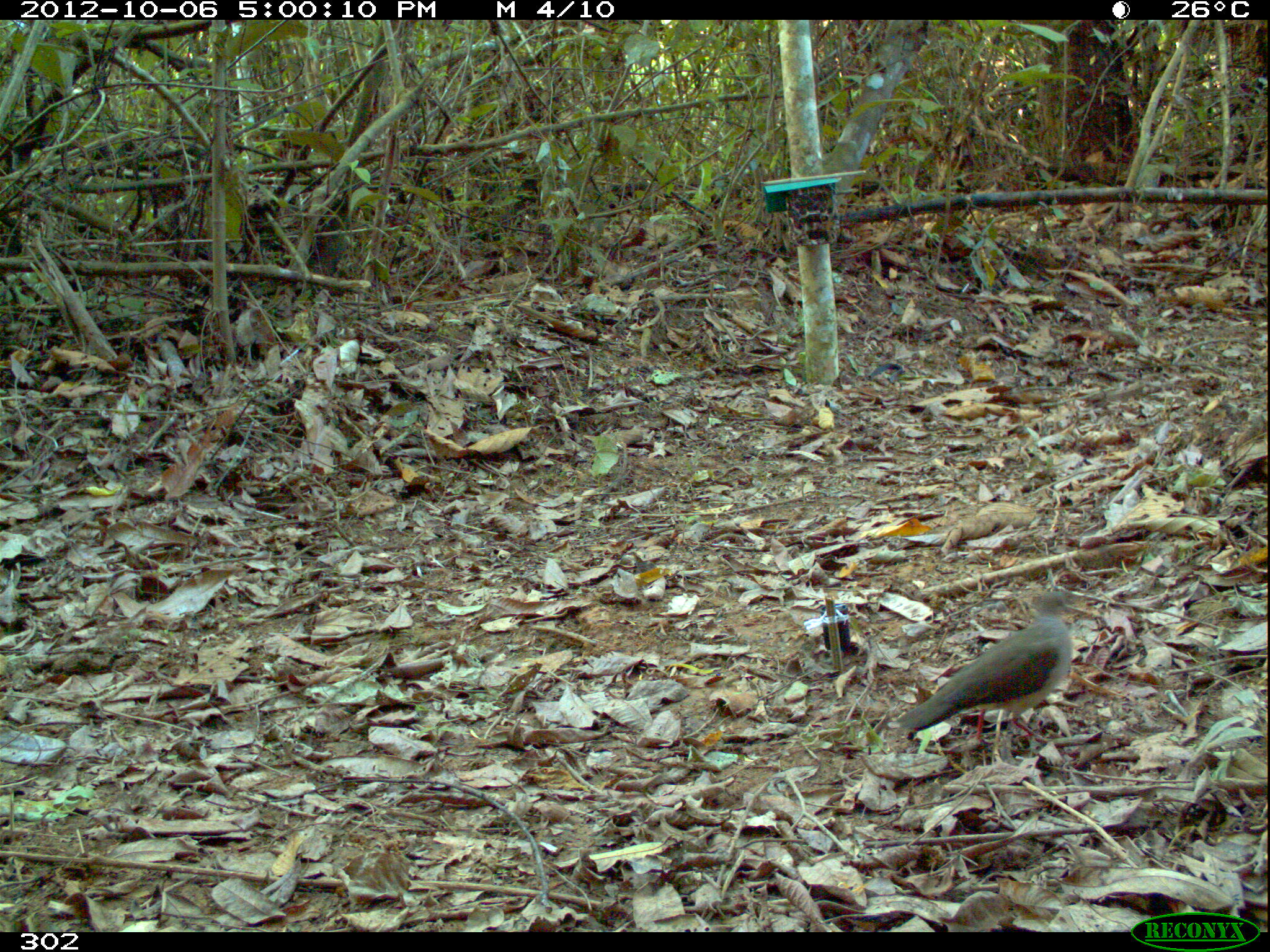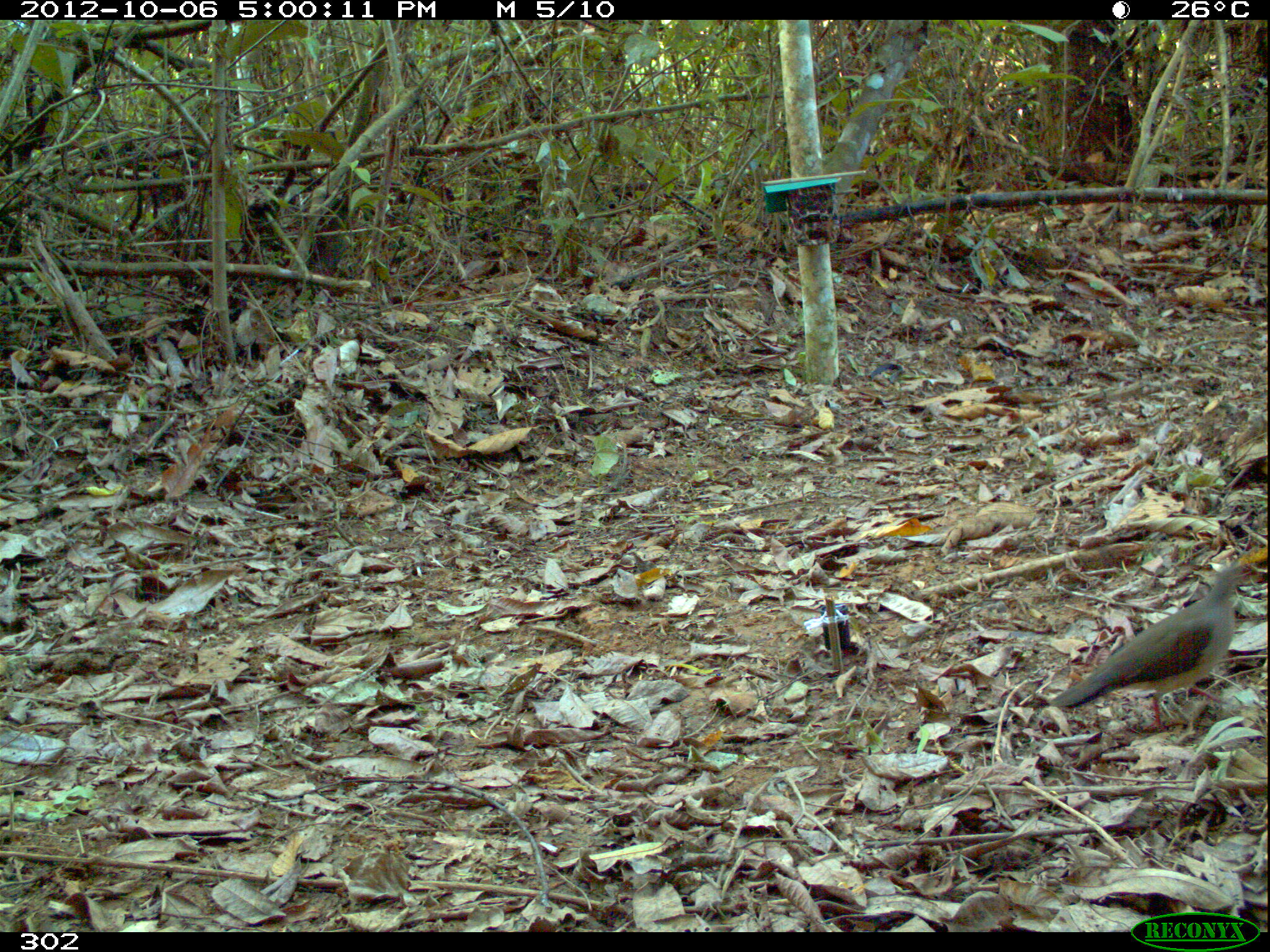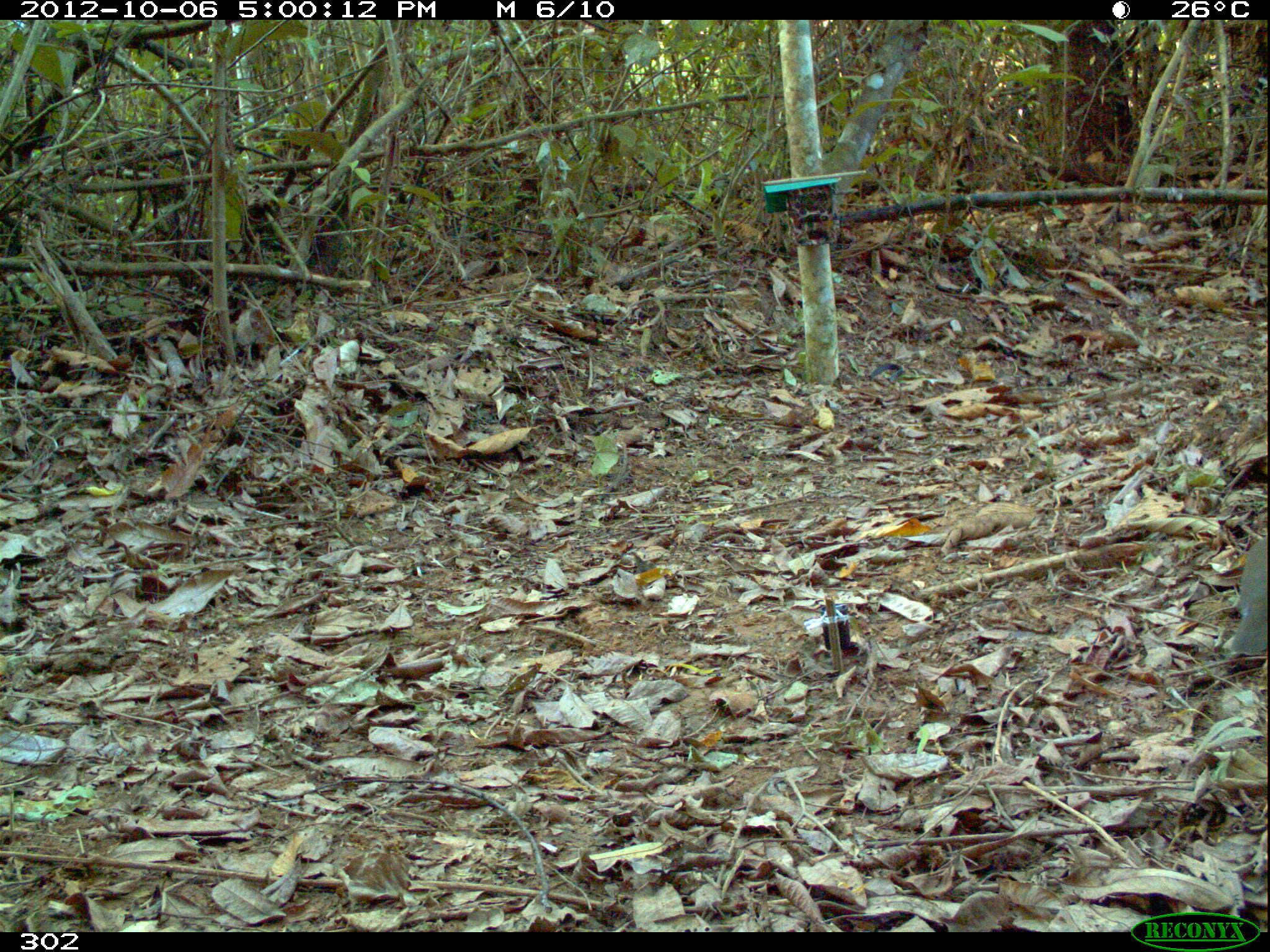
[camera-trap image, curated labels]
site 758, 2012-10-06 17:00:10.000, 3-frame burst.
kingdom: Animalia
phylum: Chordata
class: Aves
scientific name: Aves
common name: bird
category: unknown bird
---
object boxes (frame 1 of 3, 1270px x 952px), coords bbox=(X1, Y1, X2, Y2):
unknown bird: bbox=(896, 590, 1081, 749)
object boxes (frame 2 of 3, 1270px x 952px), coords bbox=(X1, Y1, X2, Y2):
unknown bird: bbox=(1045, 552, 1270, 736)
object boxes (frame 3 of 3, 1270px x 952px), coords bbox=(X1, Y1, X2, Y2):
unknown bird: bbox=(1231, 536, 1270, 656)